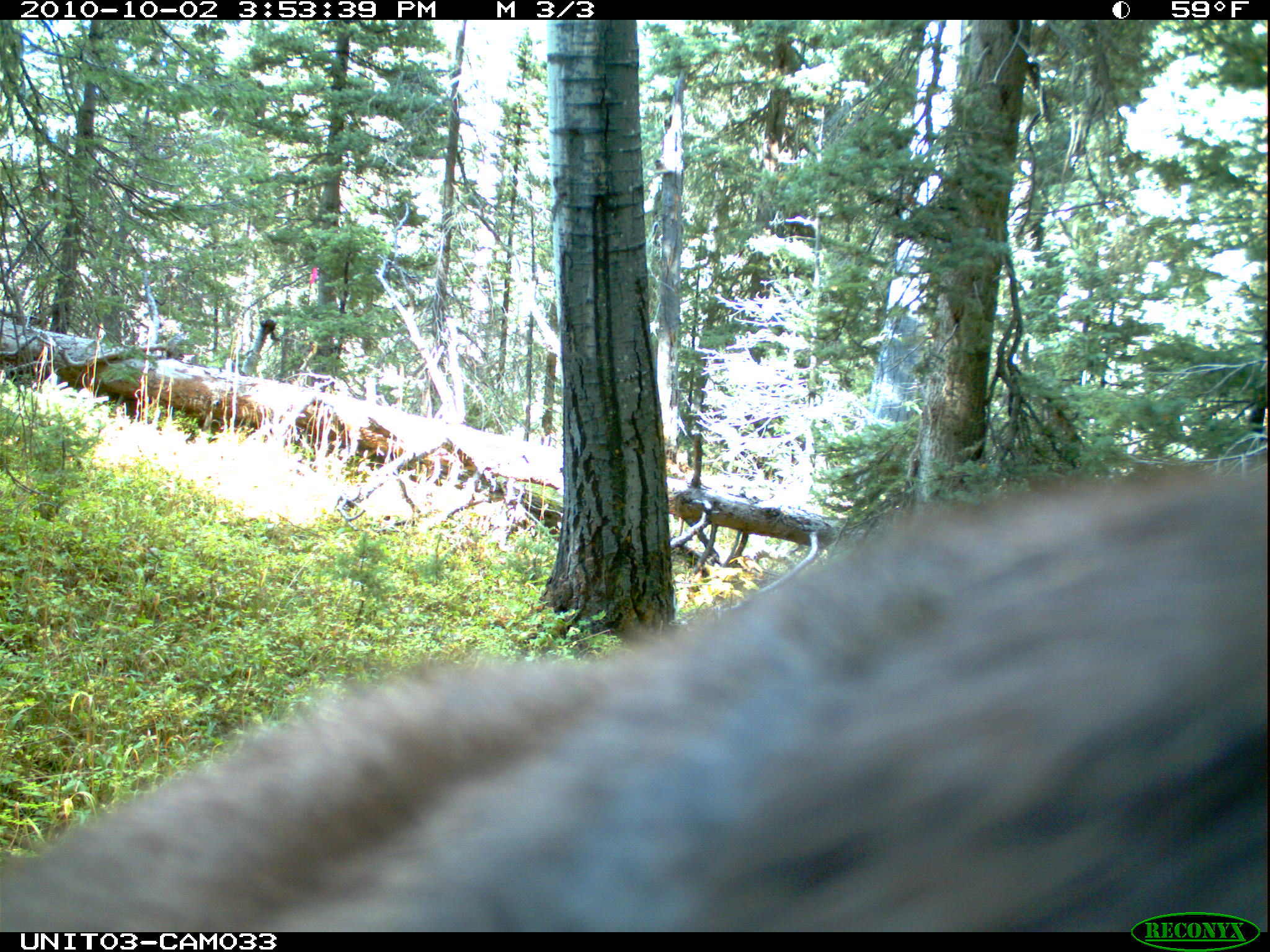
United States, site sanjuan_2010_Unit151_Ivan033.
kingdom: Animalia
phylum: Chordata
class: Mammalia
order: Carnivora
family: Ursidae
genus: Ursus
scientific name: Ursus americanus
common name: american black bear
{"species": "Ursus americanus (american black bear)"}